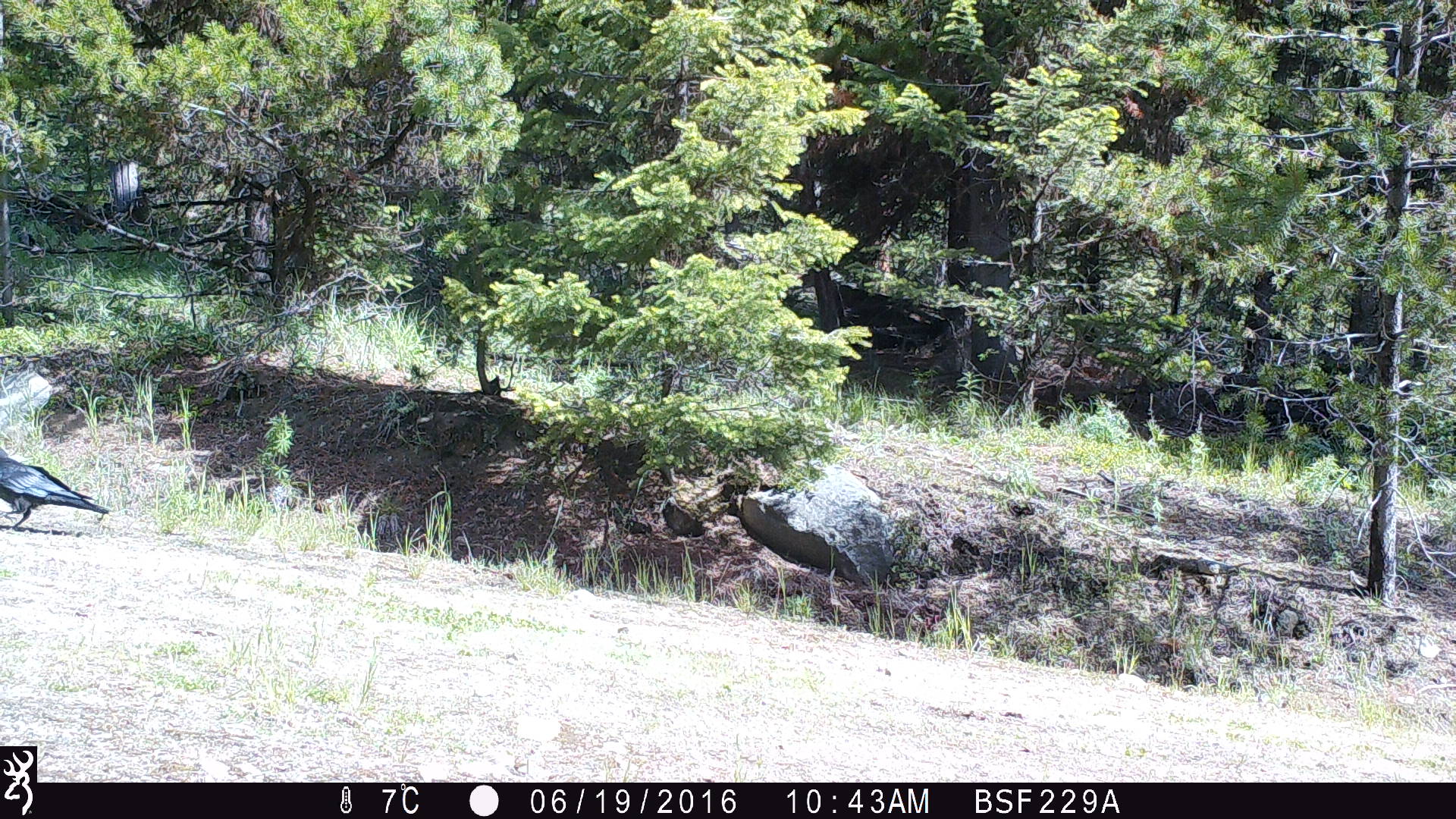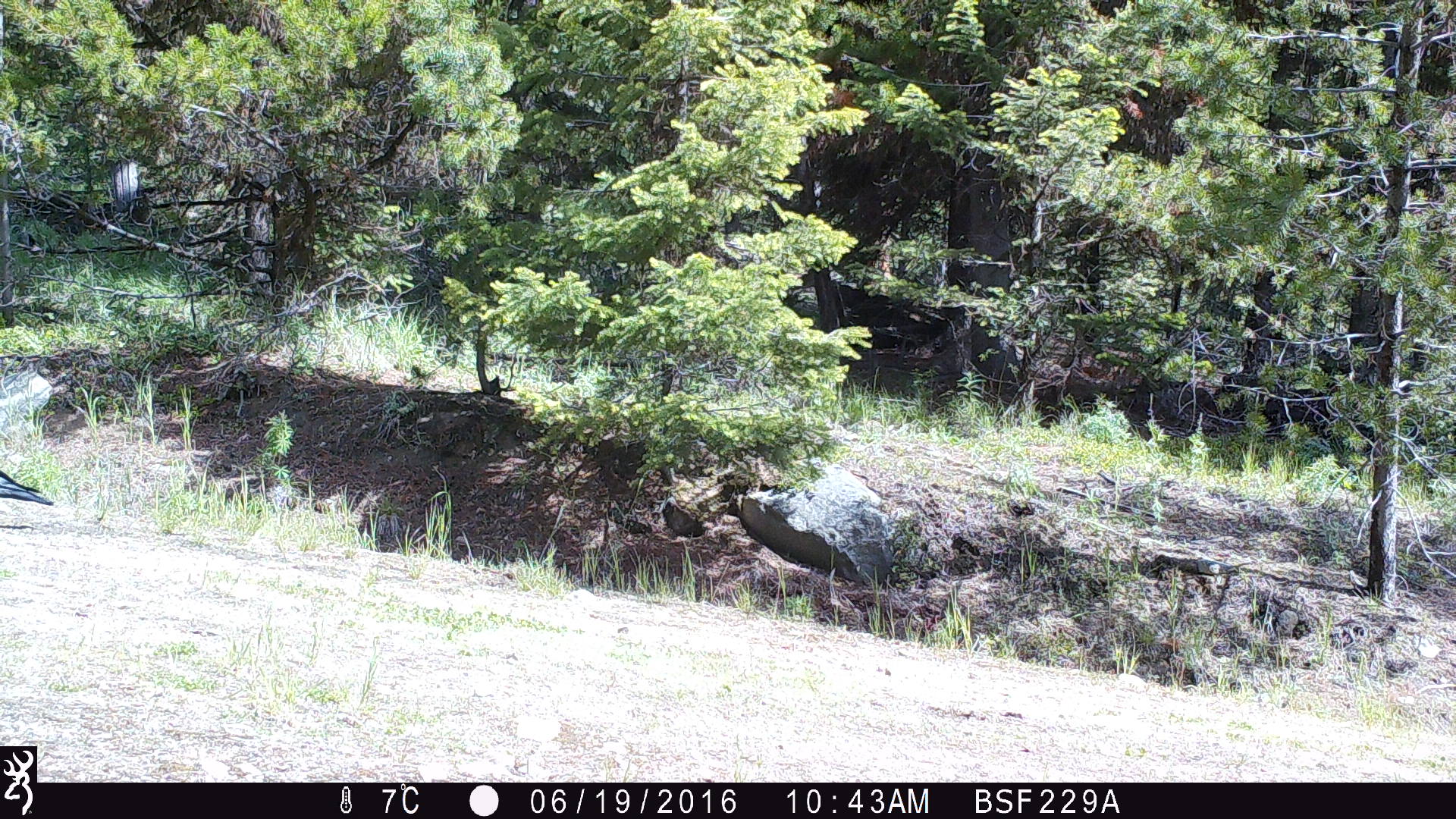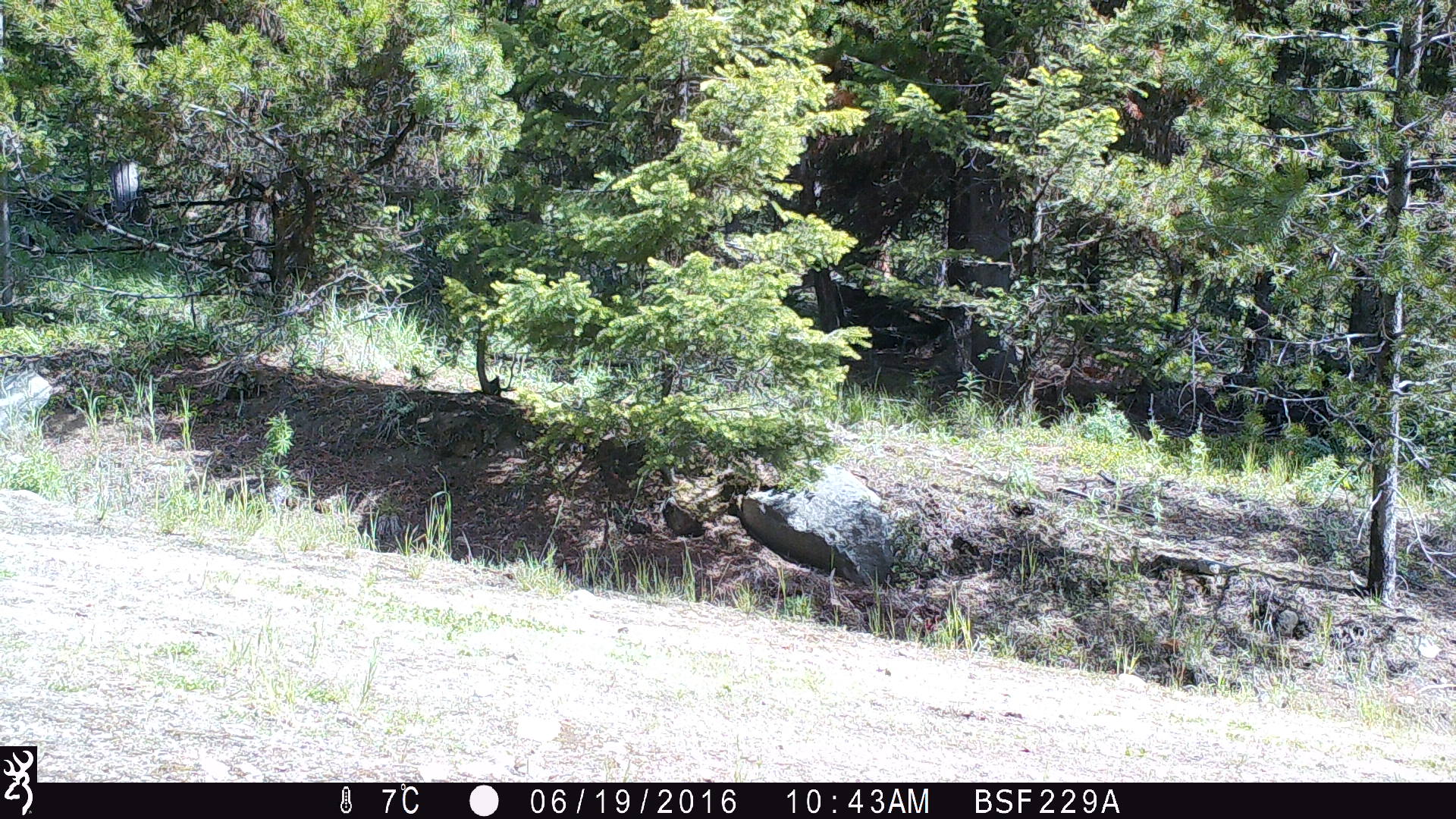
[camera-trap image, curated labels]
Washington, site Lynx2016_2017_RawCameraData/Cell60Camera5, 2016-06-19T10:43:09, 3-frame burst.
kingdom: Animalia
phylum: Chordata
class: Aves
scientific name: Aves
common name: birds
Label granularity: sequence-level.